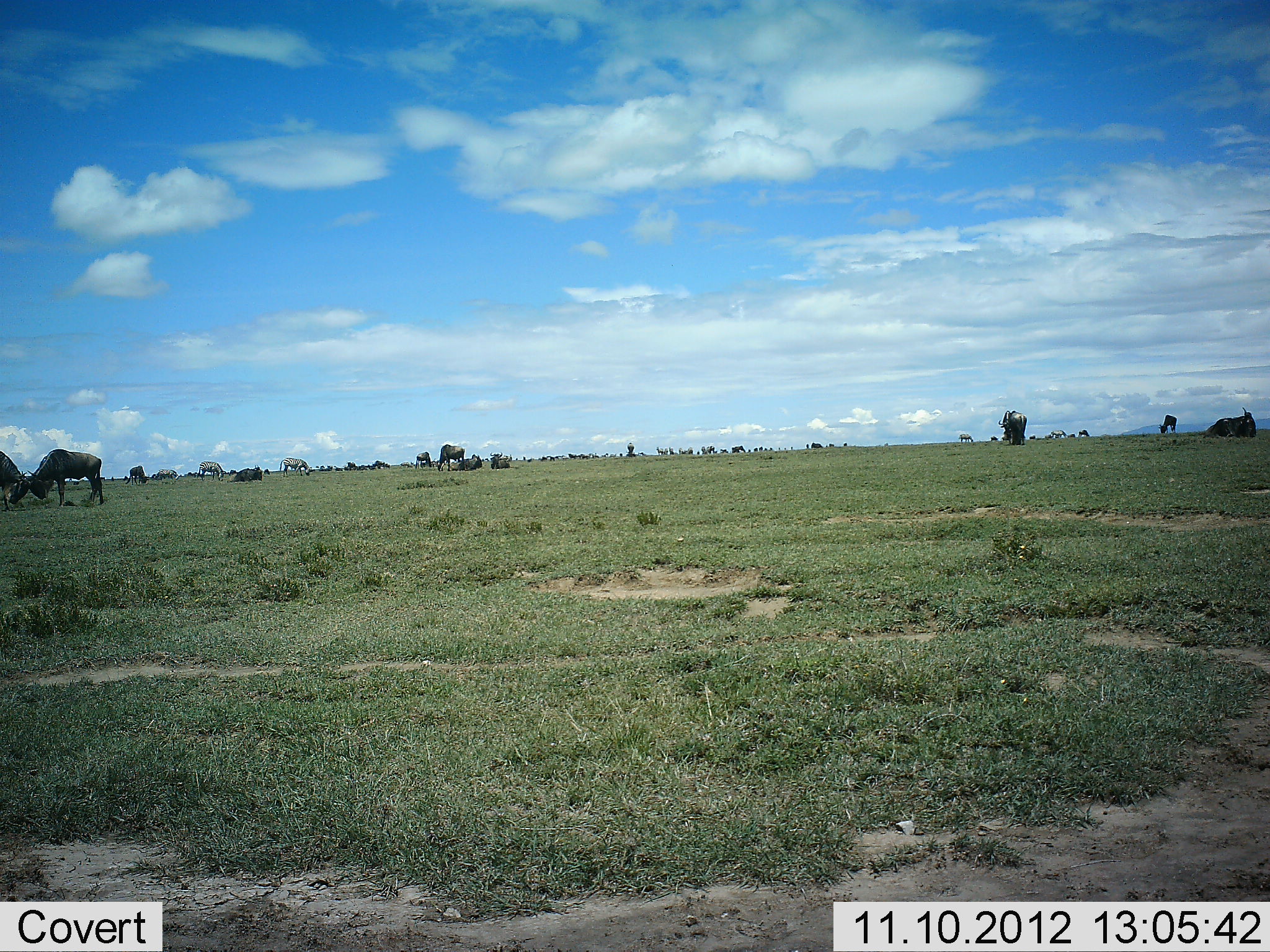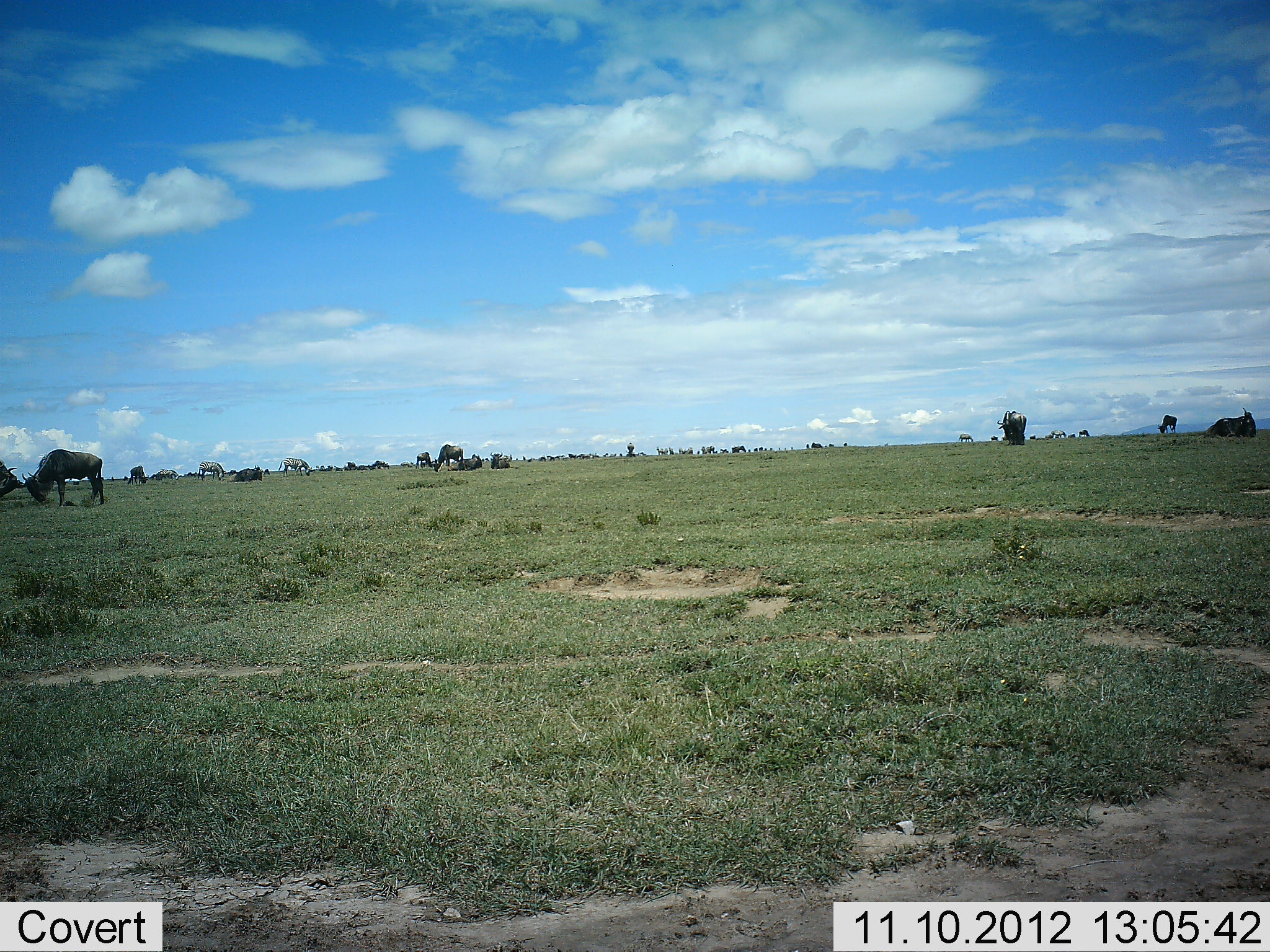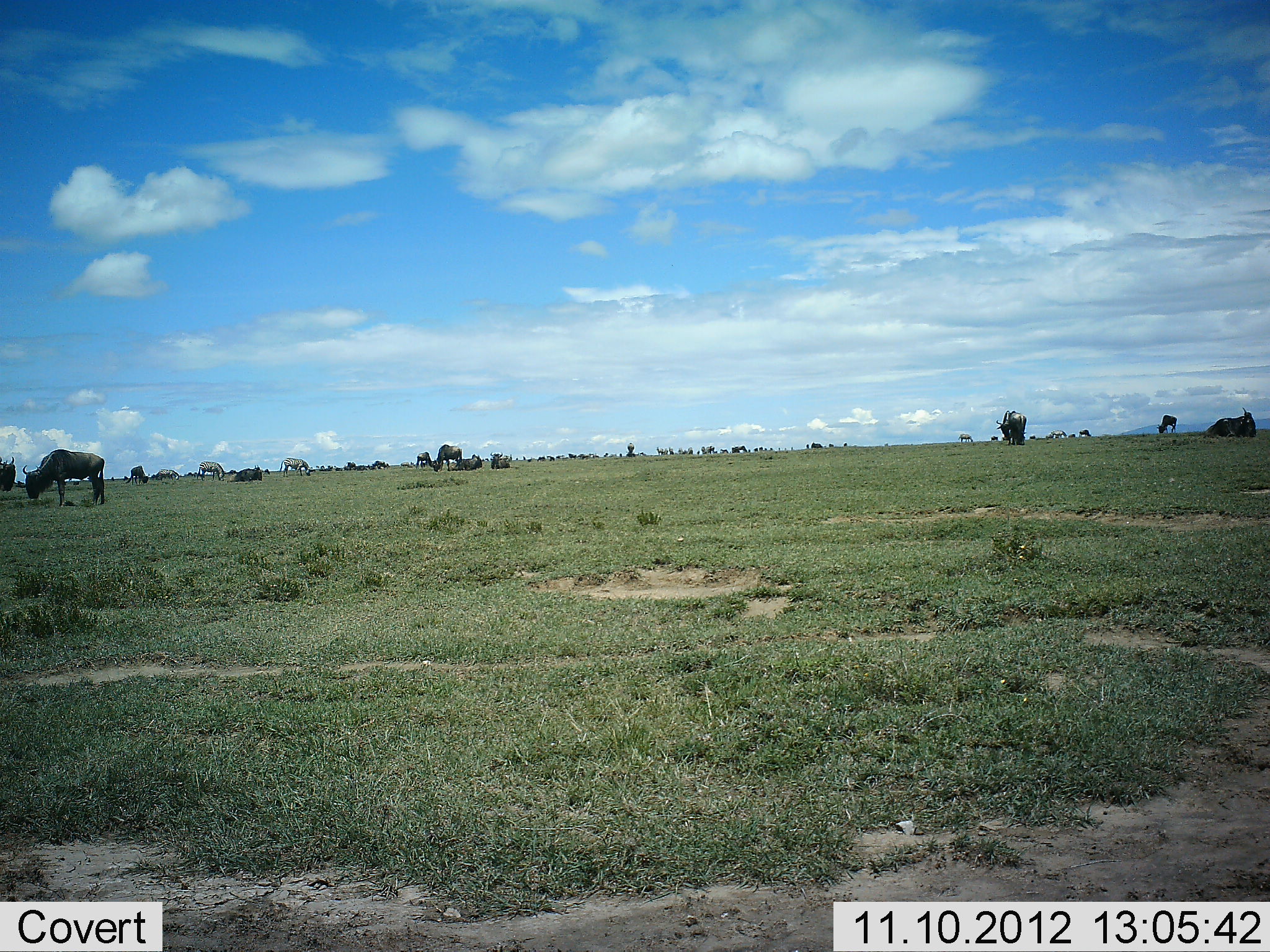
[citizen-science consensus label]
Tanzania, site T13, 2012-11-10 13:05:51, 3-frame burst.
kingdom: Animalia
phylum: Chordata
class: Mammalia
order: Artiodactyla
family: Bovidae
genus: Connochaetes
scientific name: Connochaetes taurinus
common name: blue wildebeest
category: wildebeest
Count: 11-50.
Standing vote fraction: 31%.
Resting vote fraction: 44%.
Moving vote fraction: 25%.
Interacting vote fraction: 12%.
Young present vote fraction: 0%.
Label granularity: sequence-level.